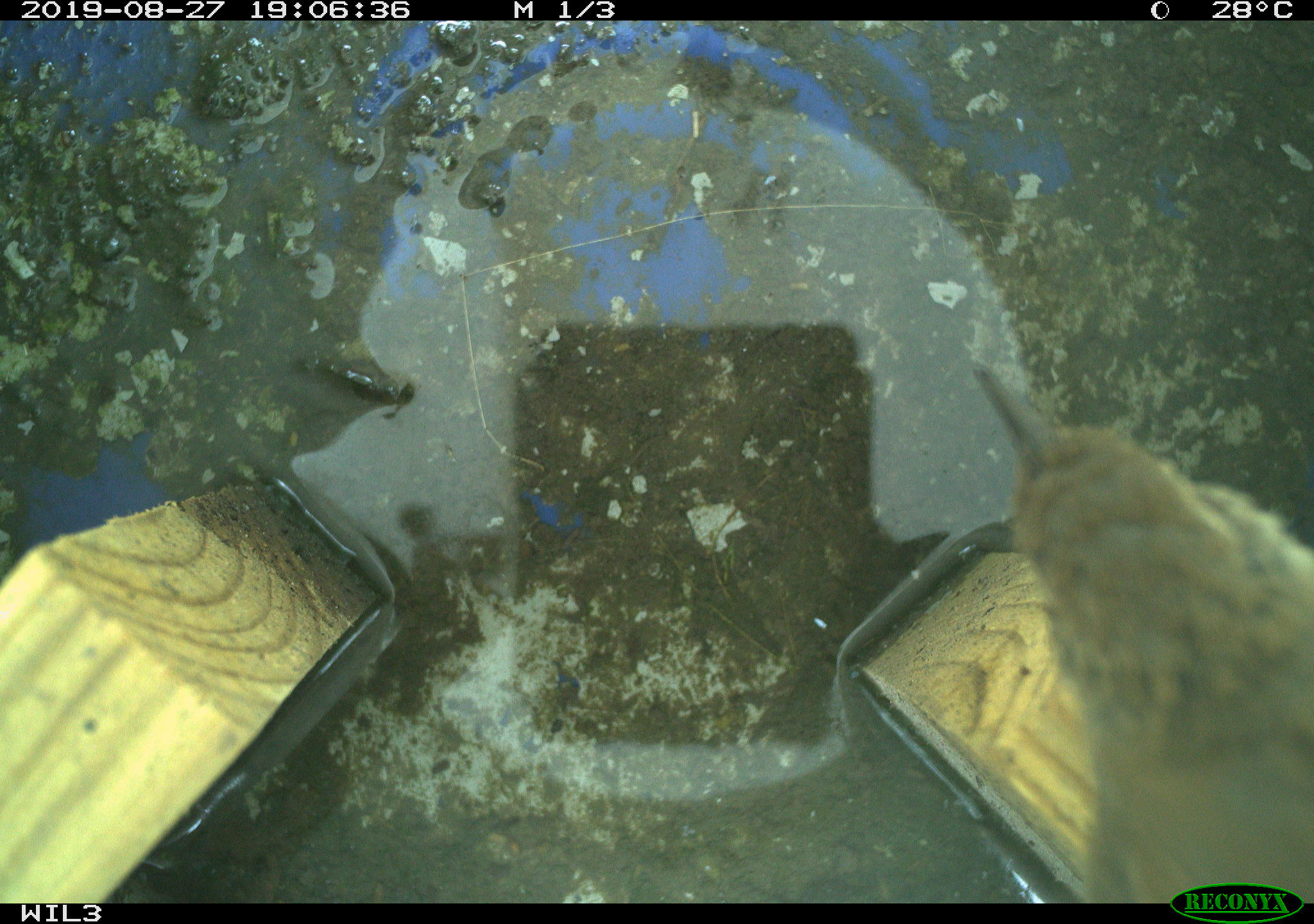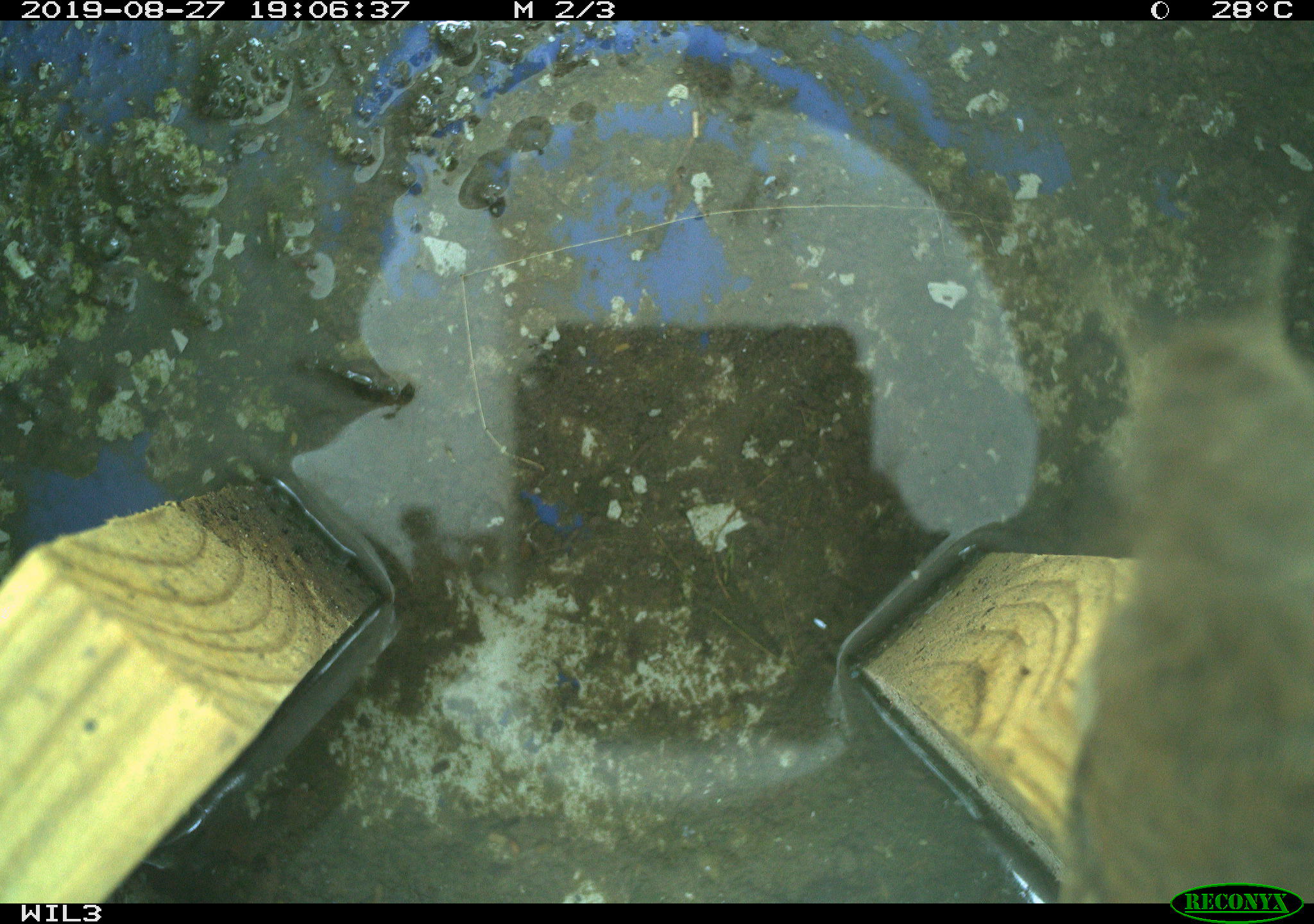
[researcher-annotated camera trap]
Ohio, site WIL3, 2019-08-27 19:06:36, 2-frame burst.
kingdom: Animalia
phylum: Chordata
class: Aves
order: Passeriformes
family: Troglodytidae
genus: Troglodytes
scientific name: Troglodytes aedon aedon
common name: northern house wren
Northern house wren (Troglodytes aedon aedon).